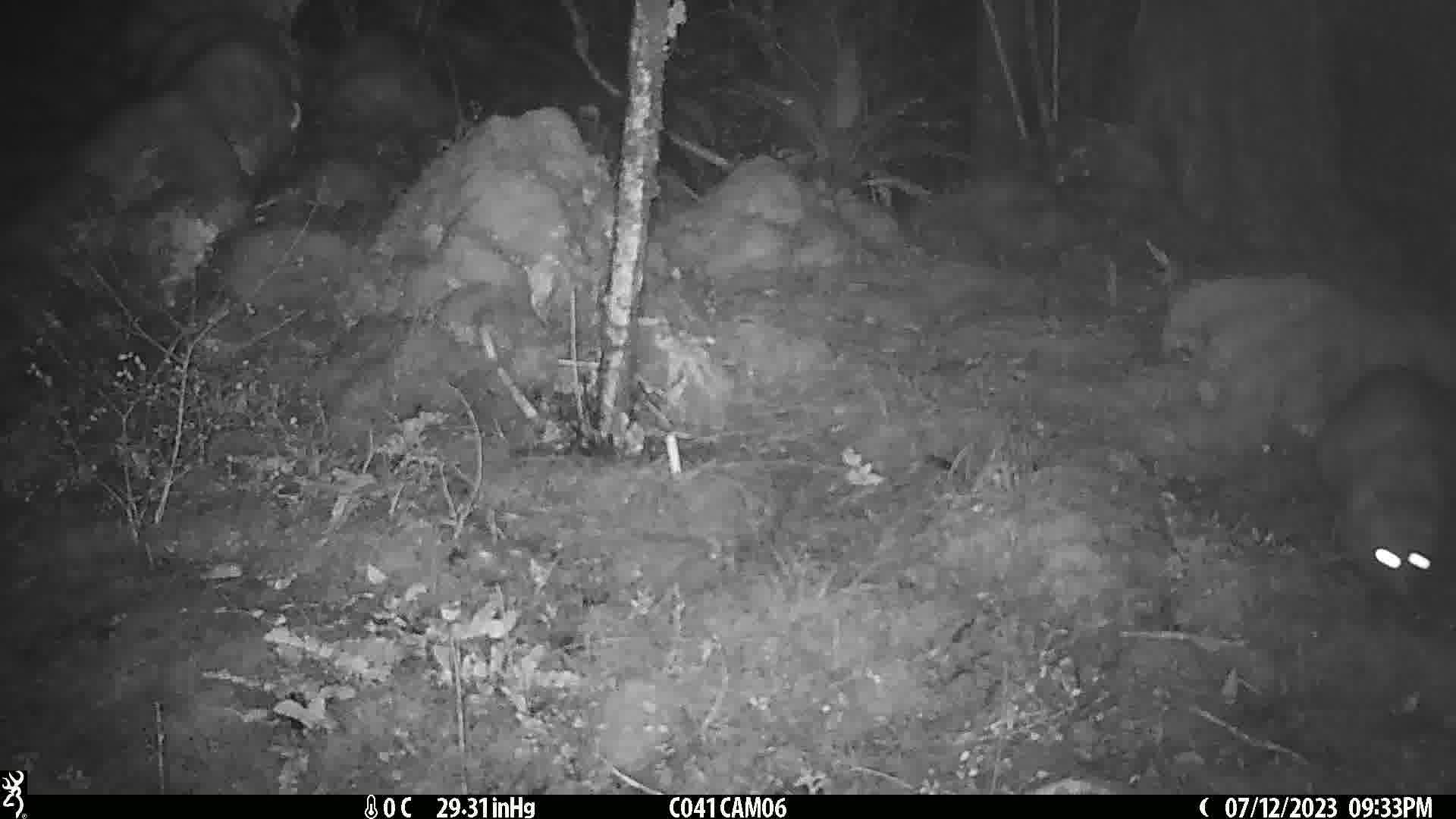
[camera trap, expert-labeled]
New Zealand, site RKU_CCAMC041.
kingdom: Animalia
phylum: Chordata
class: Mammalia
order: Diprotodontia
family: Phalangeridae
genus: Trichosurus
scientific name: Trichosurus vulpecula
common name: common brushtail possum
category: possum